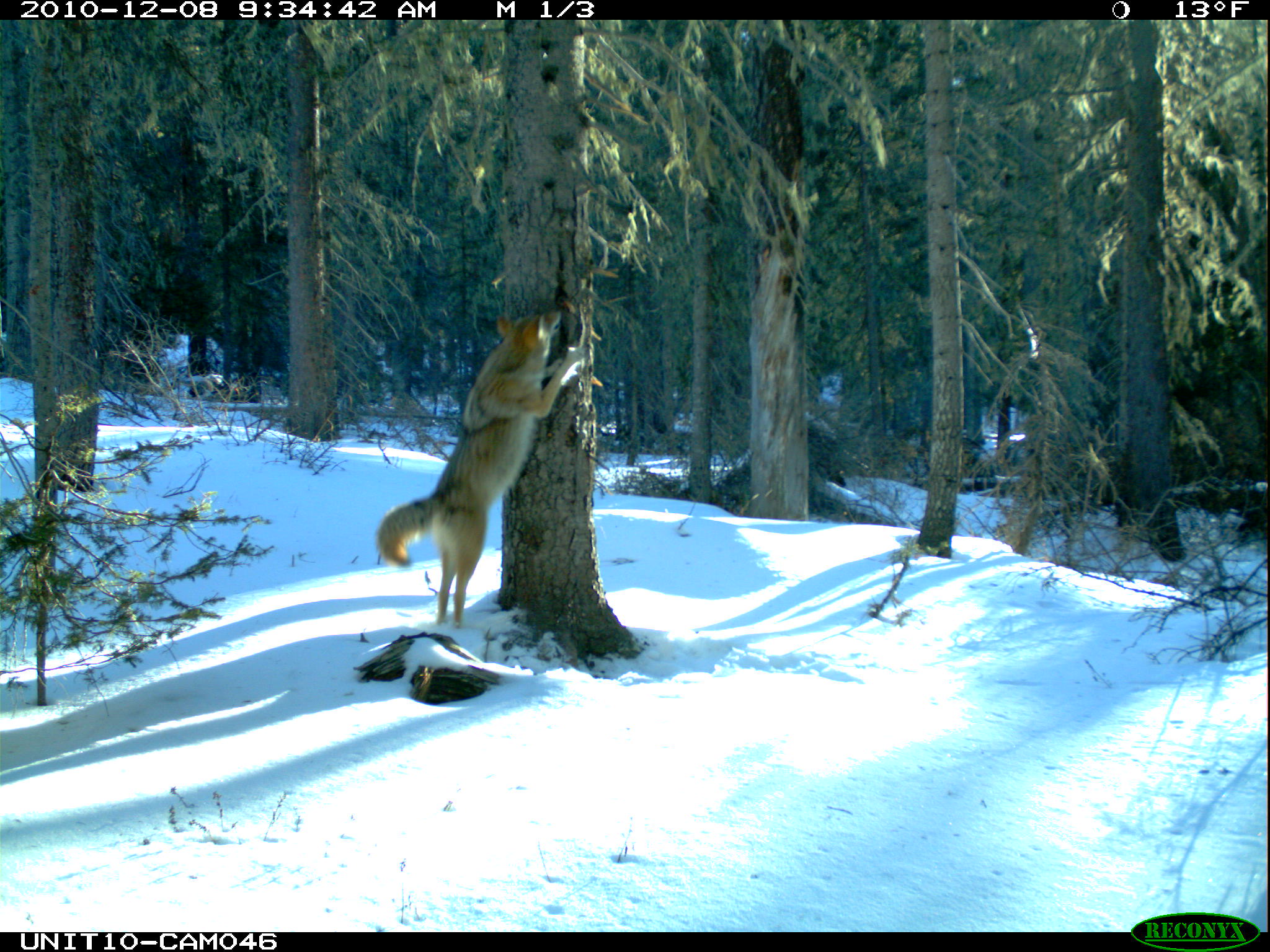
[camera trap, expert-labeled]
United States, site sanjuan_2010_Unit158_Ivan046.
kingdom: Animalia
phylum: Chordata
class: Mammalia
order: Carnivora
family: Canidae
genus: Canis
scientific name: Canis latrans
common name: coyote